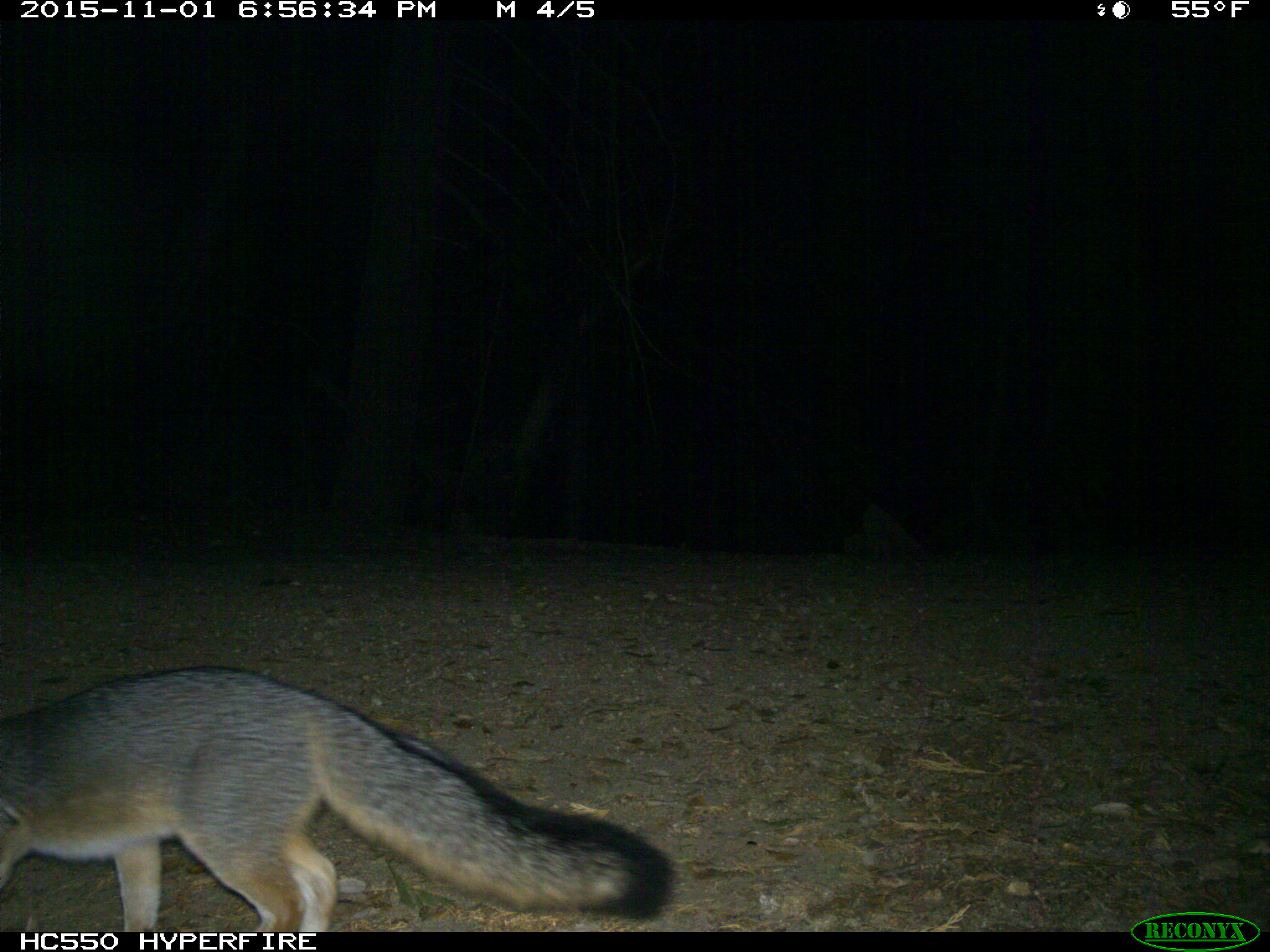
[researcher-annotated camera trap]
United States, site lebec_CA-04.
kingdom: Animalia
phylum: Chordata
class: Mammalia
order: Carnivora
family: Canidae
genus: Urocyon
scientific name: Urocyon cinereoargenteus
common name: gray fox